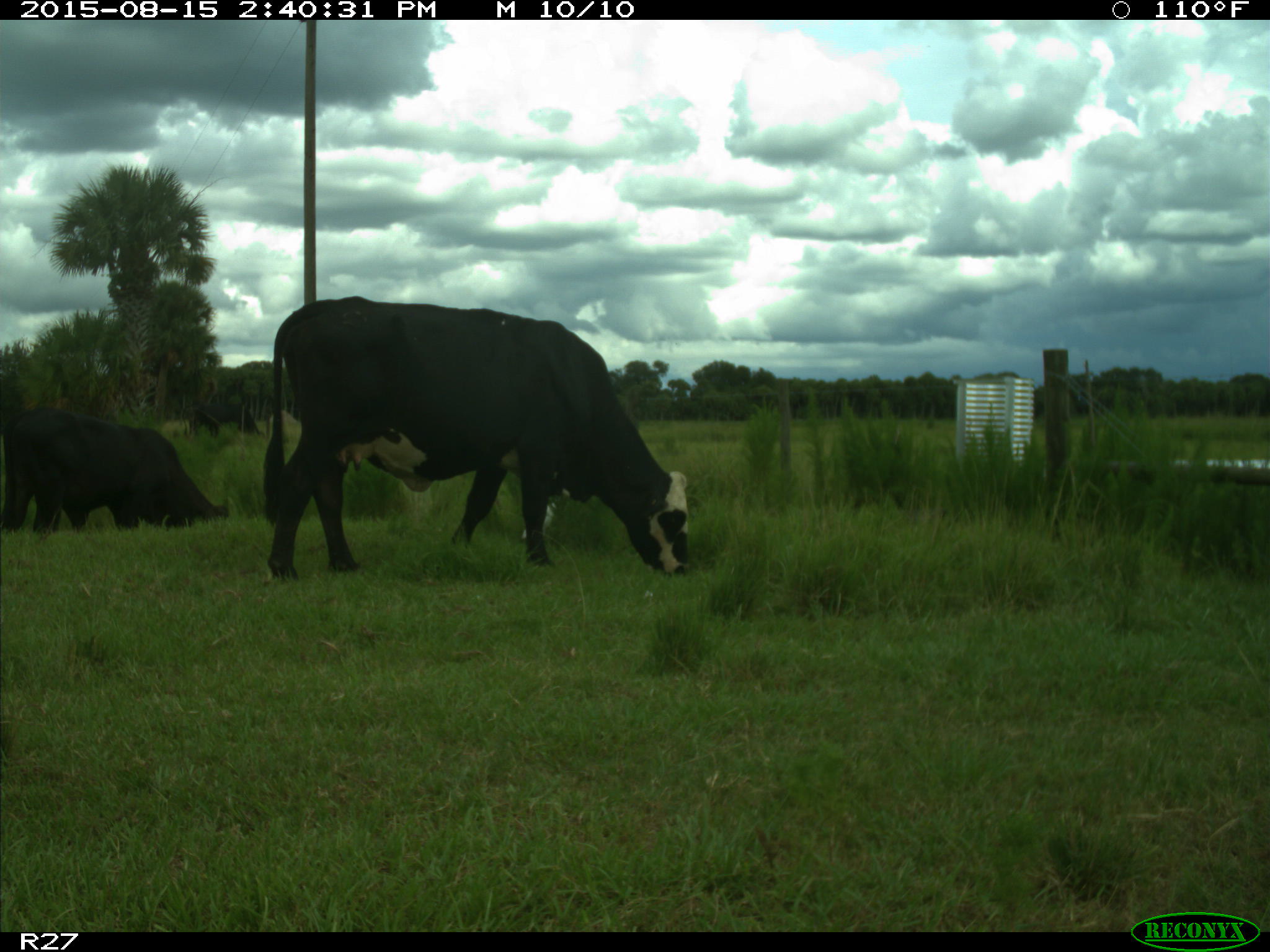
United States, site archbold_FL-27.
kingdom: Animalia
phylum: Chordata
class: Mammalia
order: Artiodactyla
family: Bovidae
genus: Bos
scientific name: Bos taurus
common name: domestic cow